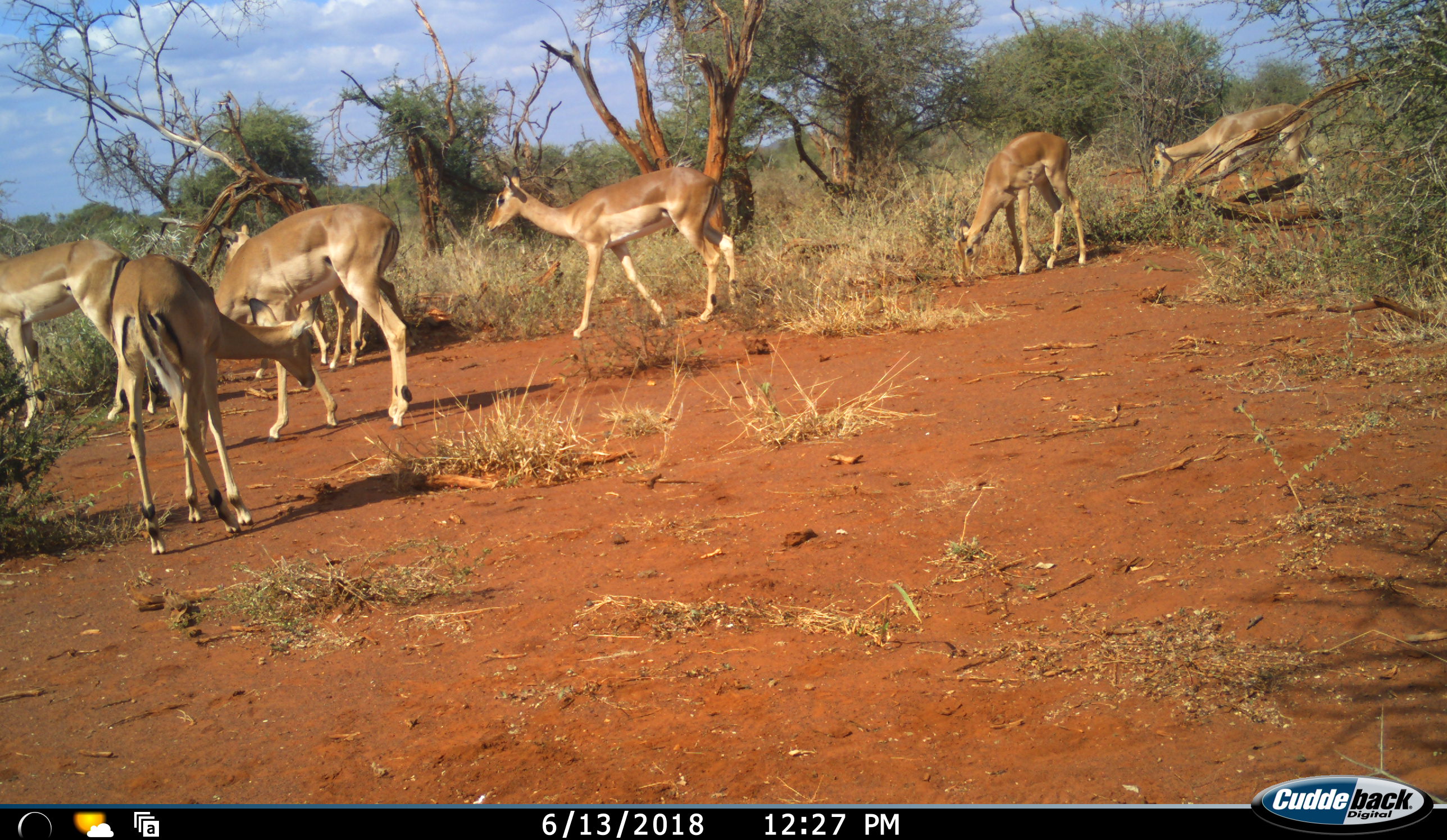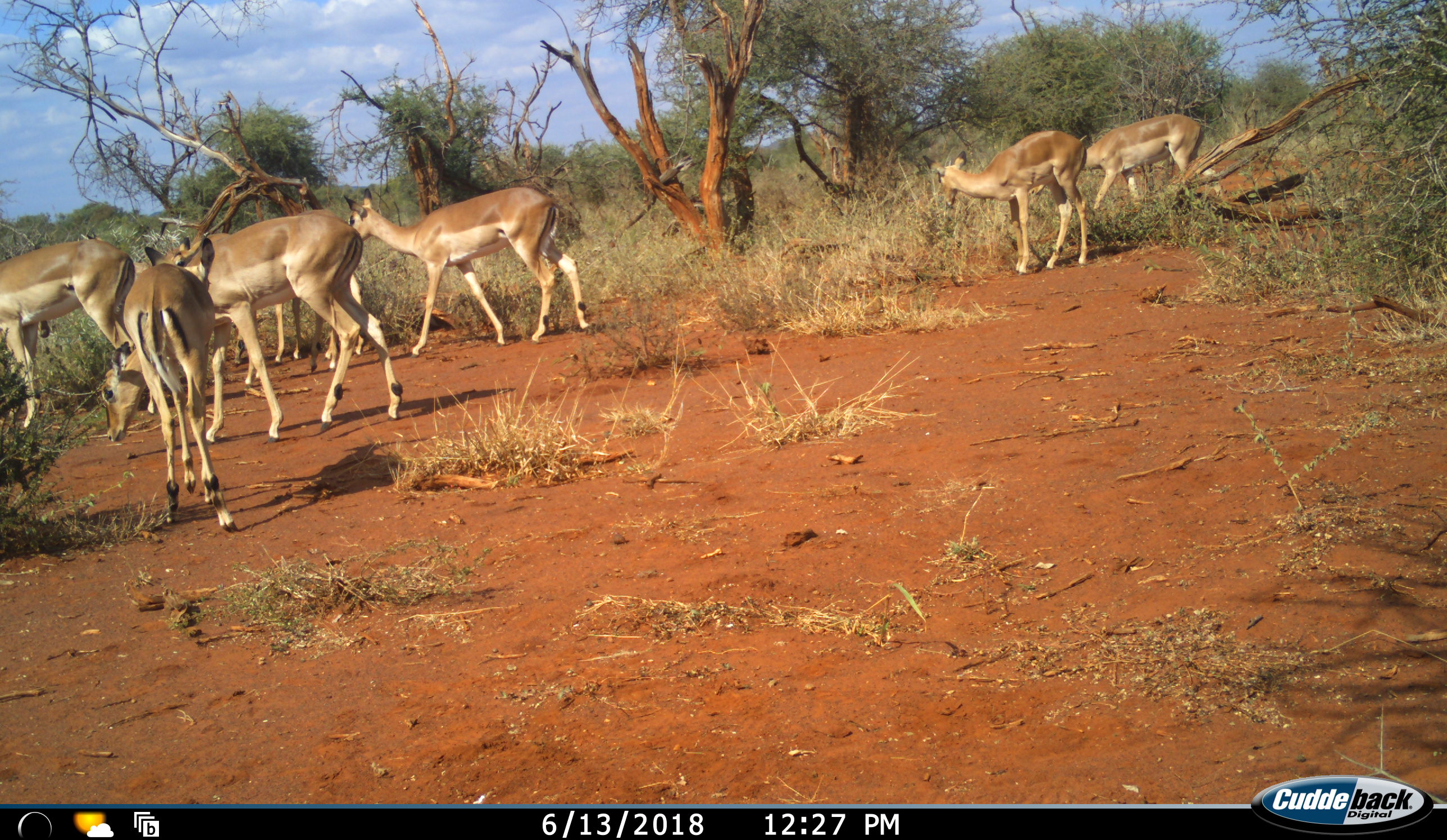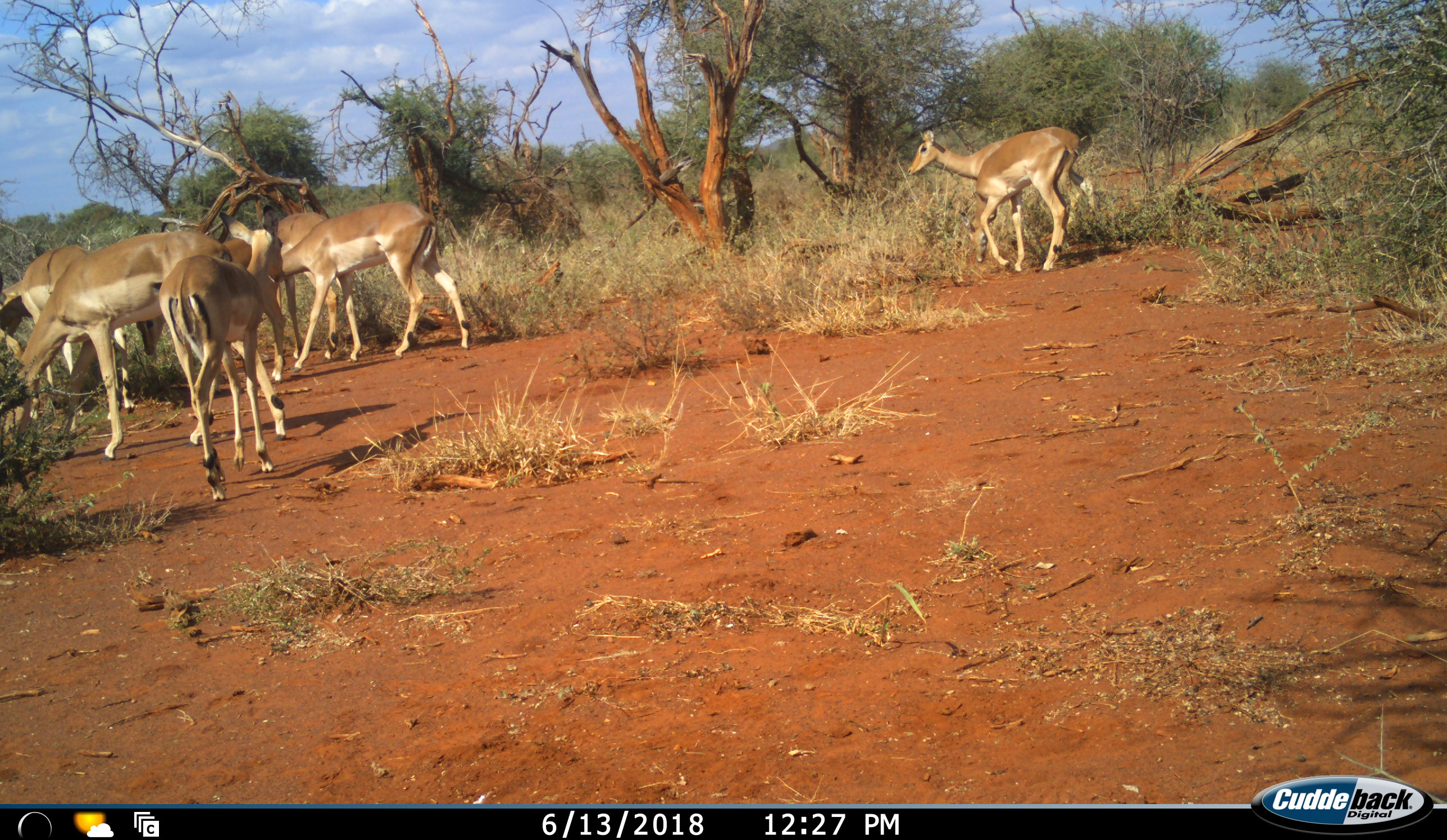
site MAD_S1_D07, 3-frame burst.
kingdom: Animalia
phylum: Chordata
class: Mammalia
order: Artiodactyla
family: Bovidae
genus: Aepyceros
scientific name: Aepyceros melampus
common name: impala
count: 7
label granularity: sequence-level